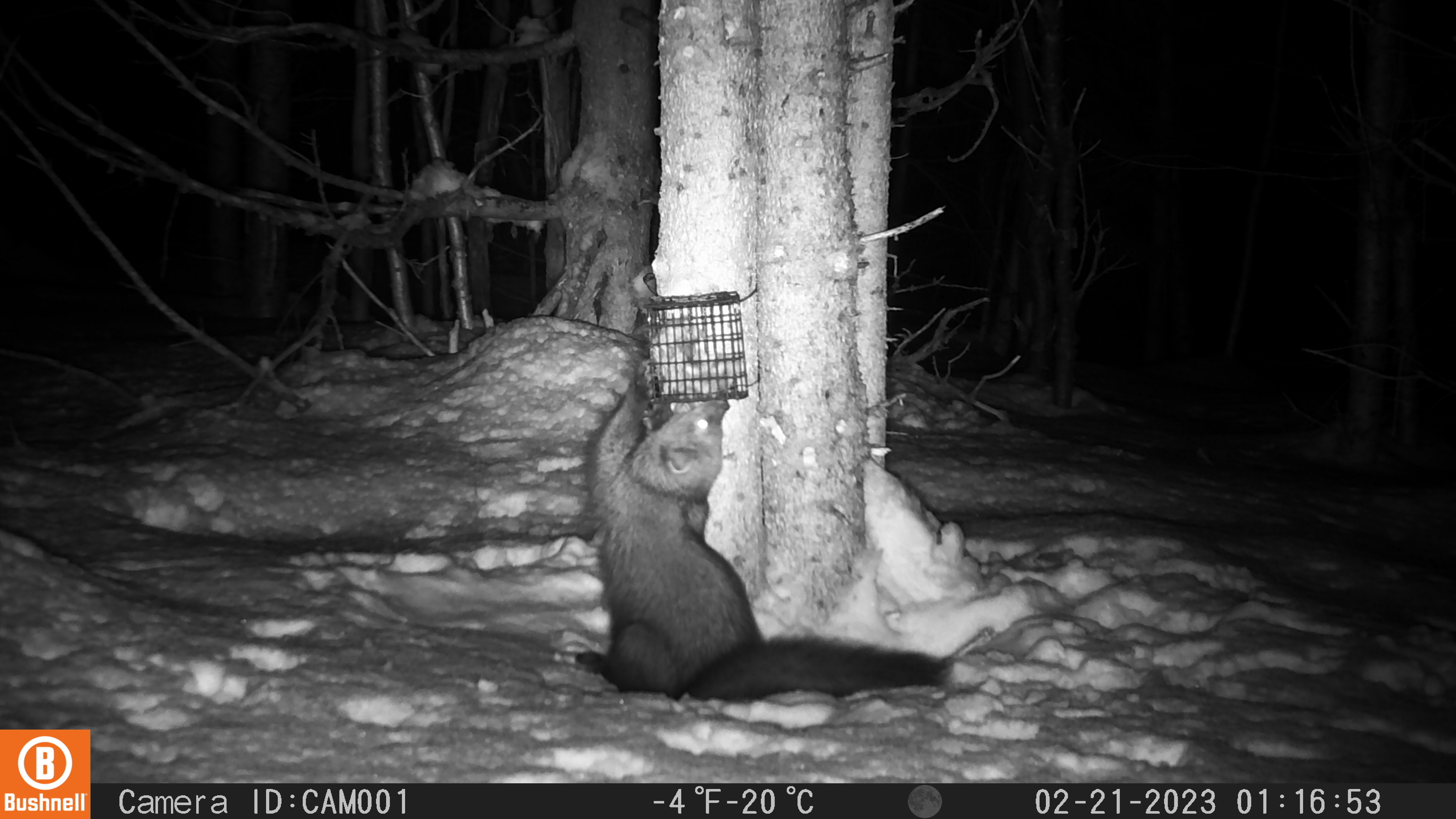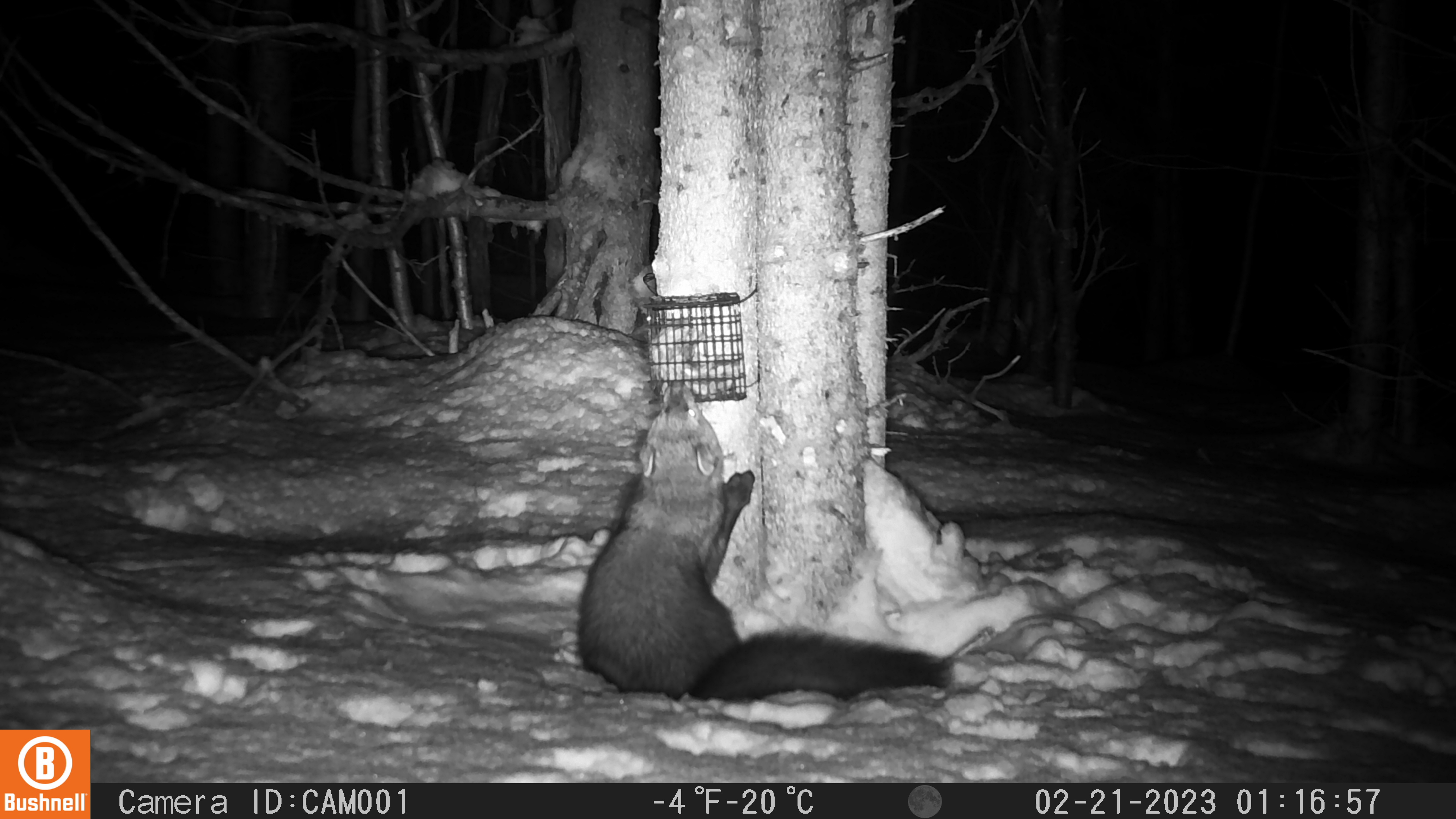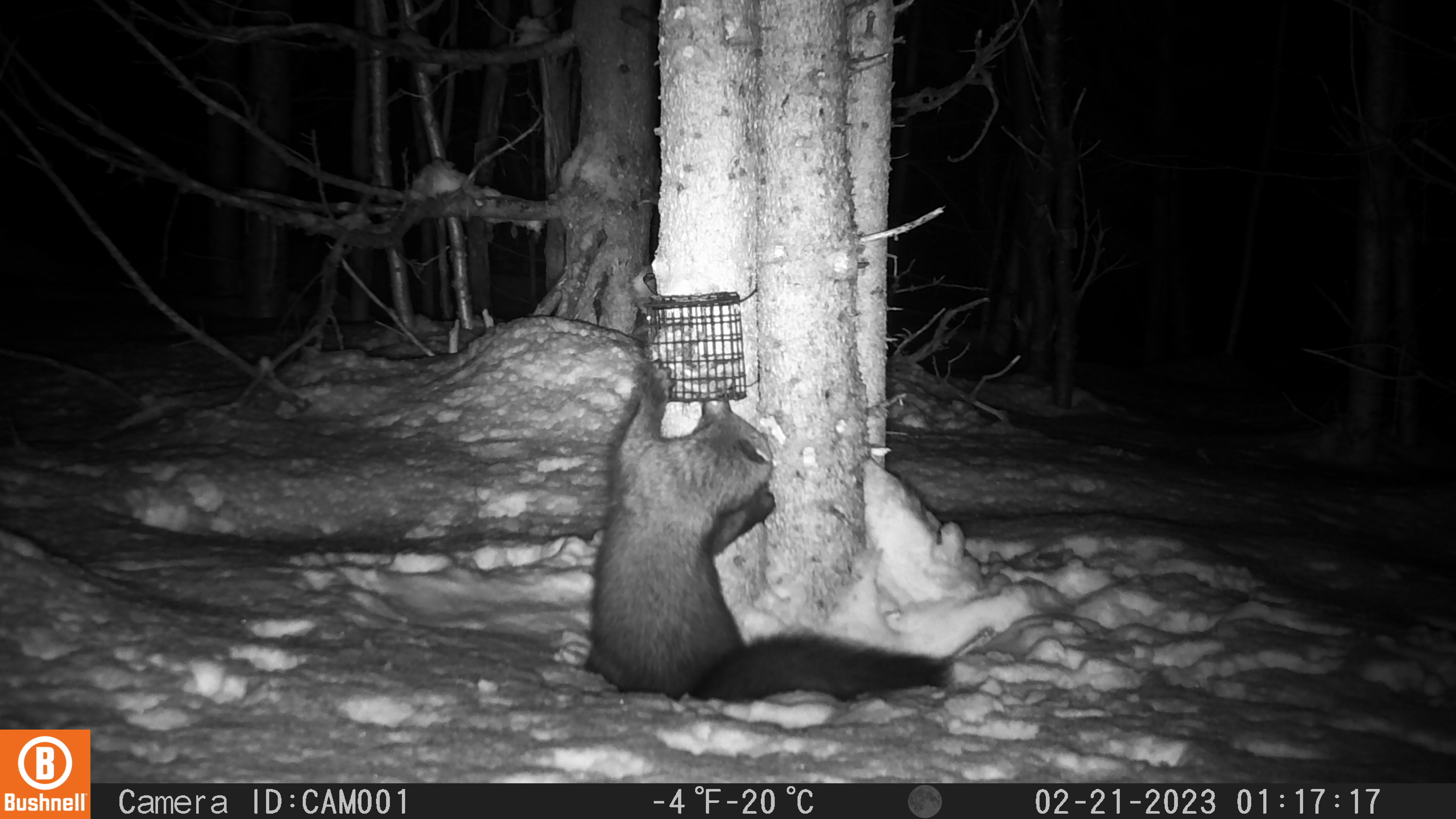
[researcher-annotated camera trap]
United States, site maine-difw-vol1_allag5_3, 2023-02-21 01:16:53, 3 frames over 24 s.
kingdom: Animalia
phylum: Chordata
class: Mammalia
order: Carnivora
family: Mustelidae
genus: Pekania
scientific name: Pekania pennanti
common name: fisher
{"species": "fisher (Pekania pennanti)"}